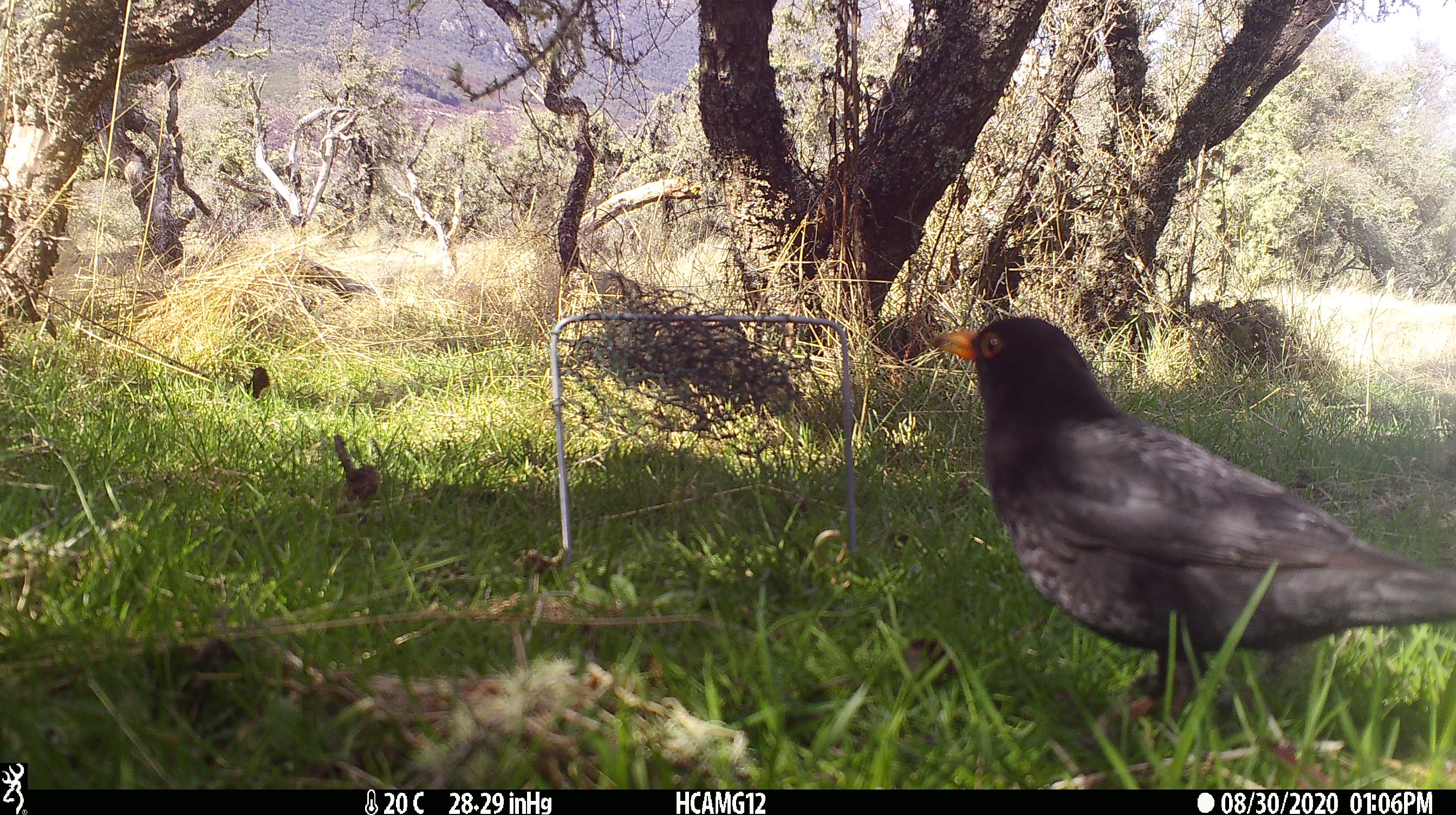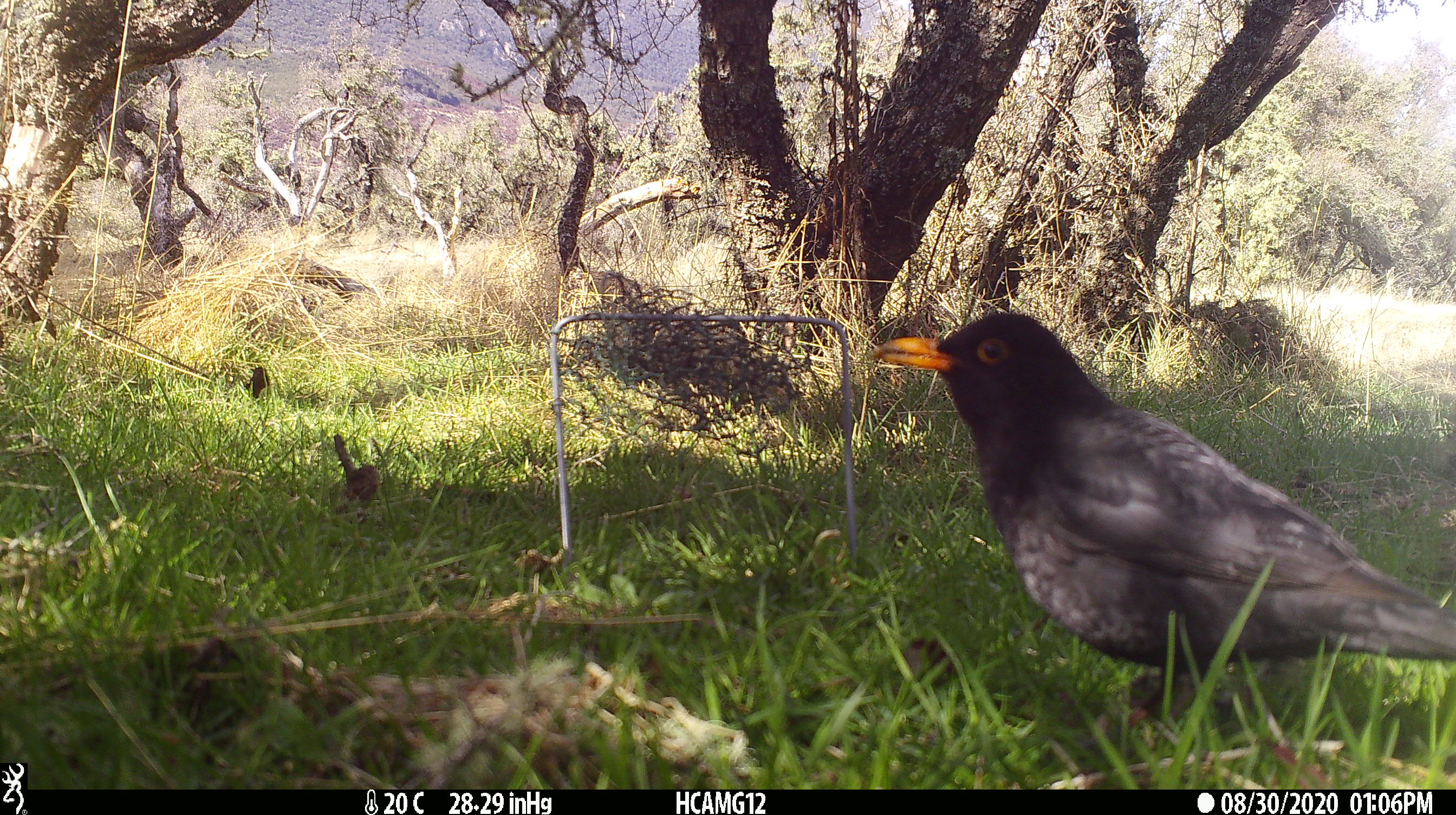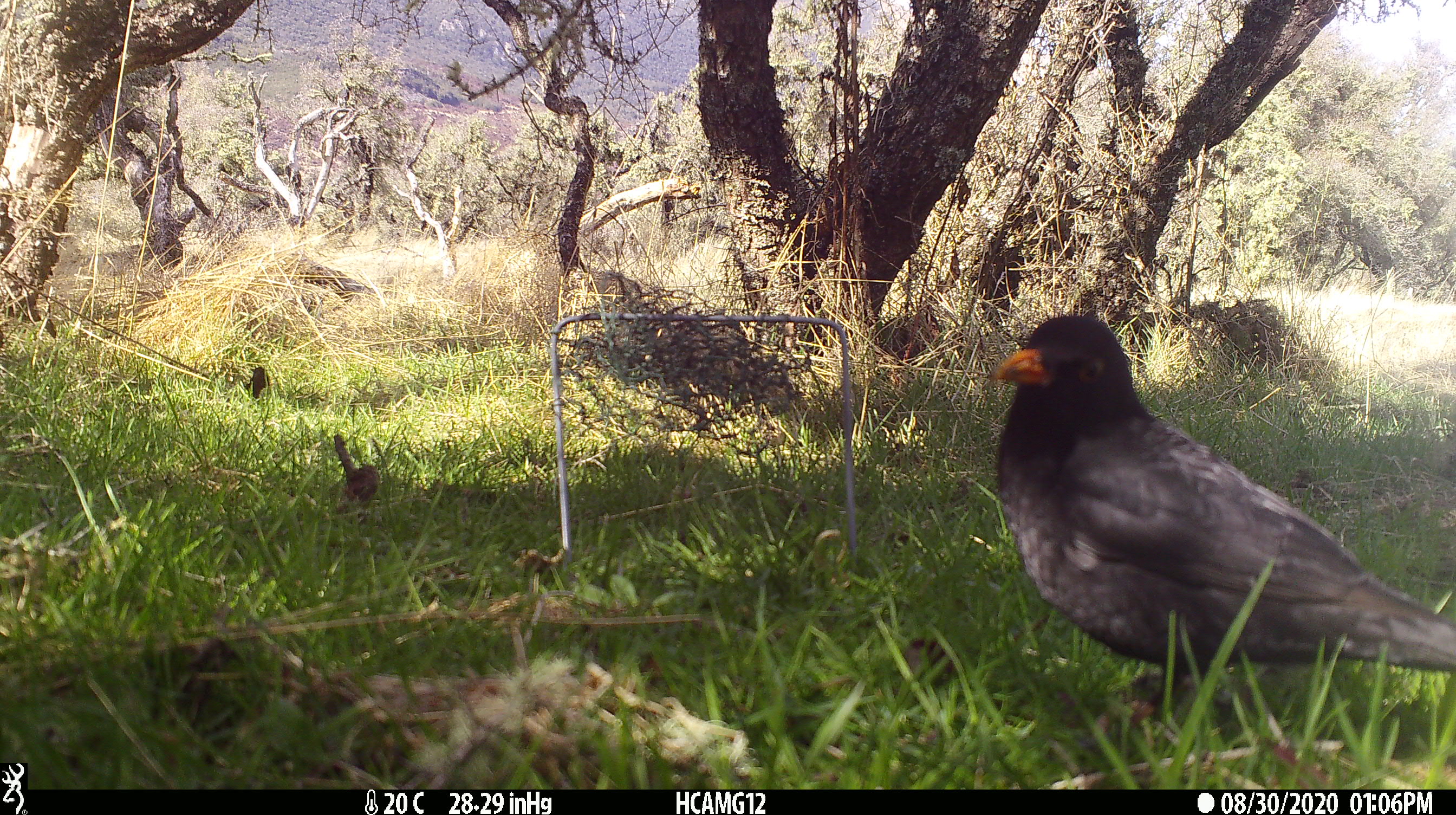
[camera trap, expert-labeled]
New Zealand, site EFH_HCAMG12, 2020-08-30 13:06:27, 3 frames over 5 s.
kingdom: Animalia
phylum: Chordata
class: Aves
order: Passeriformes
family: Turdidae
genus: Turdus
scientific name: Turdus merula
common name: eurasian blackbird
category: blackbird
Blackbird (eurasian blackbird) (Turdus merula).